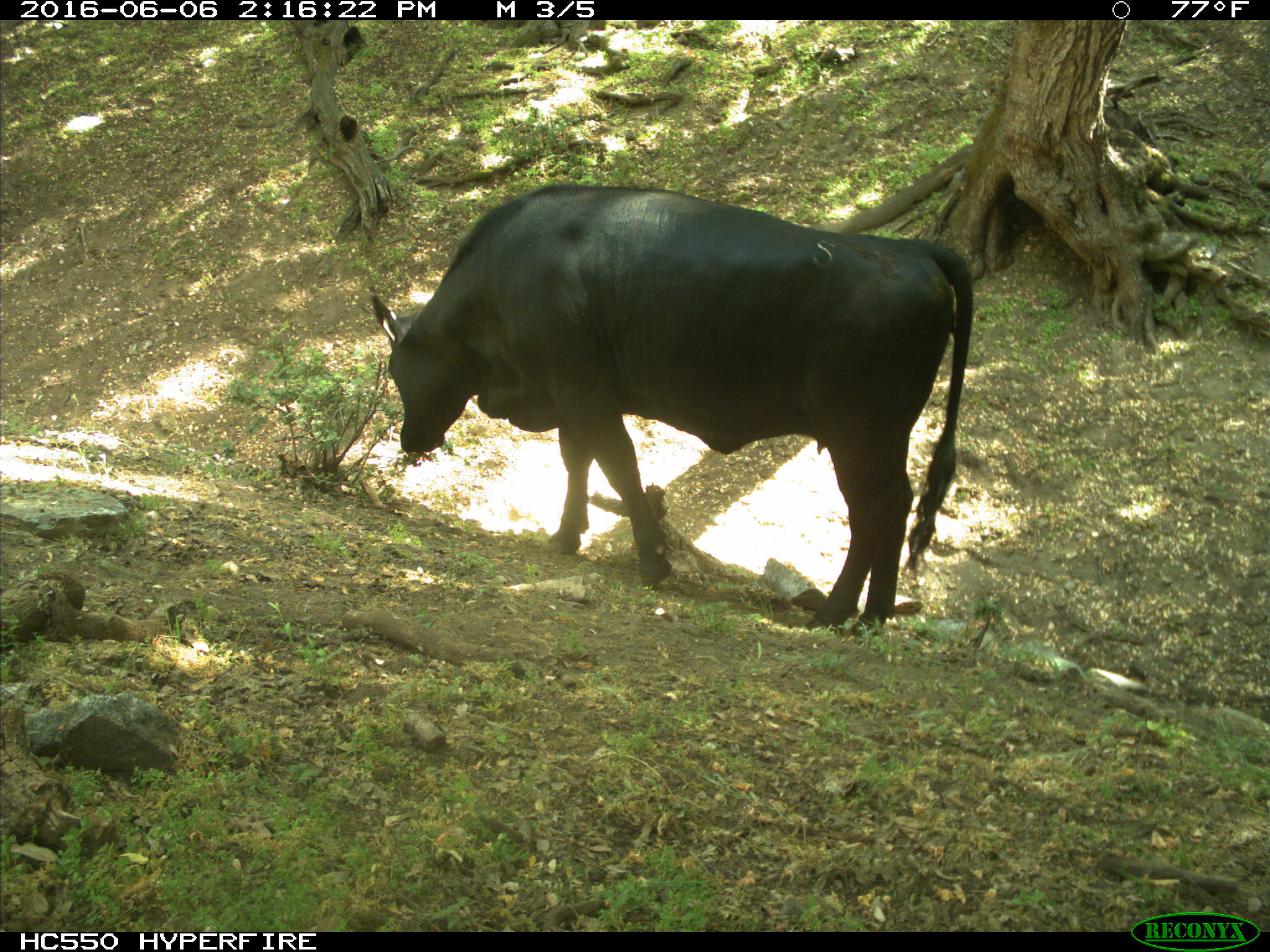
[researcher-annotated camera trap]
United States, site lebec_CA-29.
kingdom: Animalia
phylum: Chordata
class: Mammalia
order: Artiodactyla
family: Bovidae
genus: Bos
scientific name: Bos taurus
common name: domestic cow